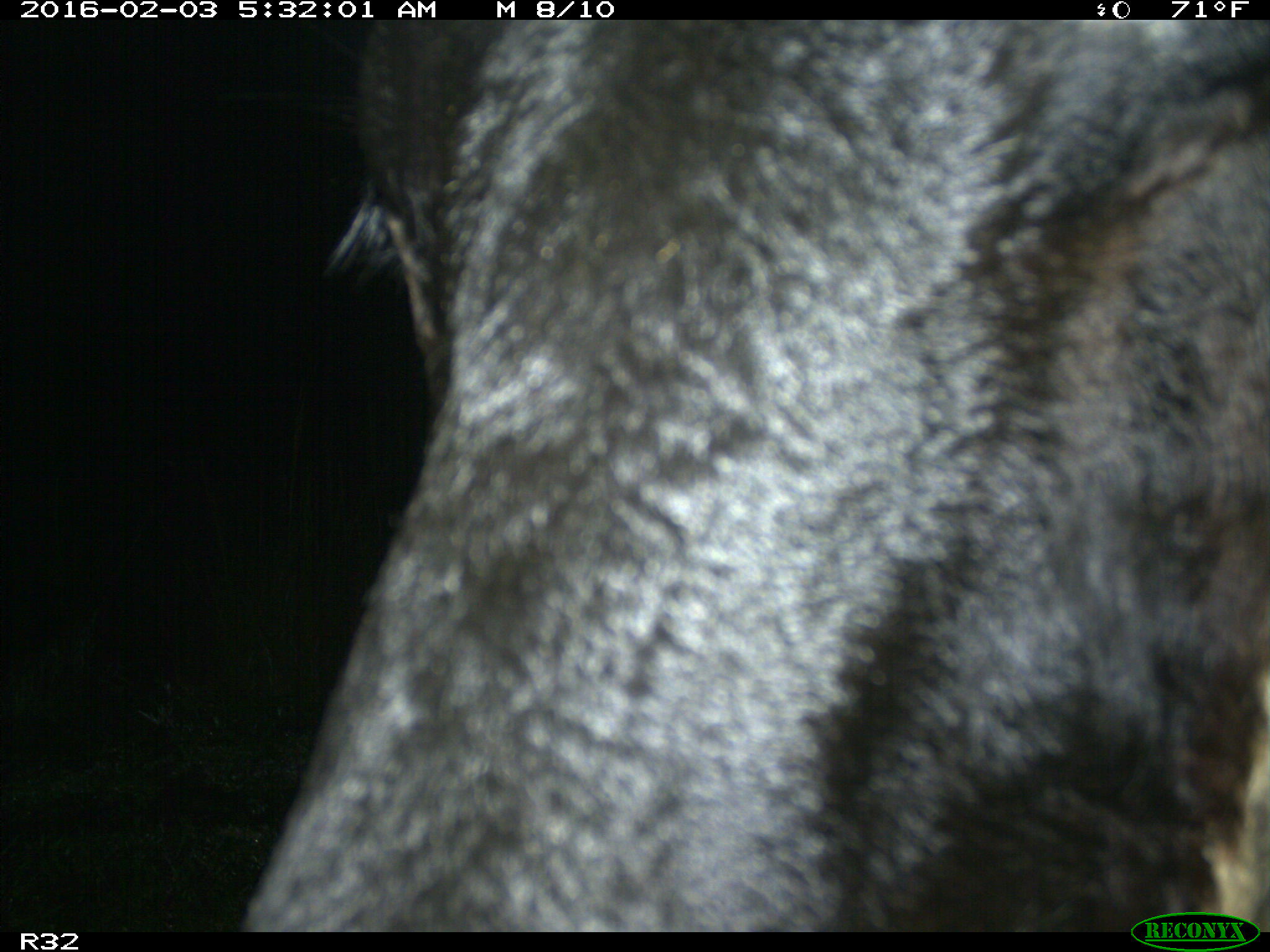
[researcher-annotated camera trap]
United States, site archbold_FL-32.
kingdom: Animalia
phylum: Chordata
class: Mammalia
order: Artiodactyla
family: Bovidae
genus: Bos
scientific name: Bos taurus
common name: domestic cow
Bos taurus (domestic cow).